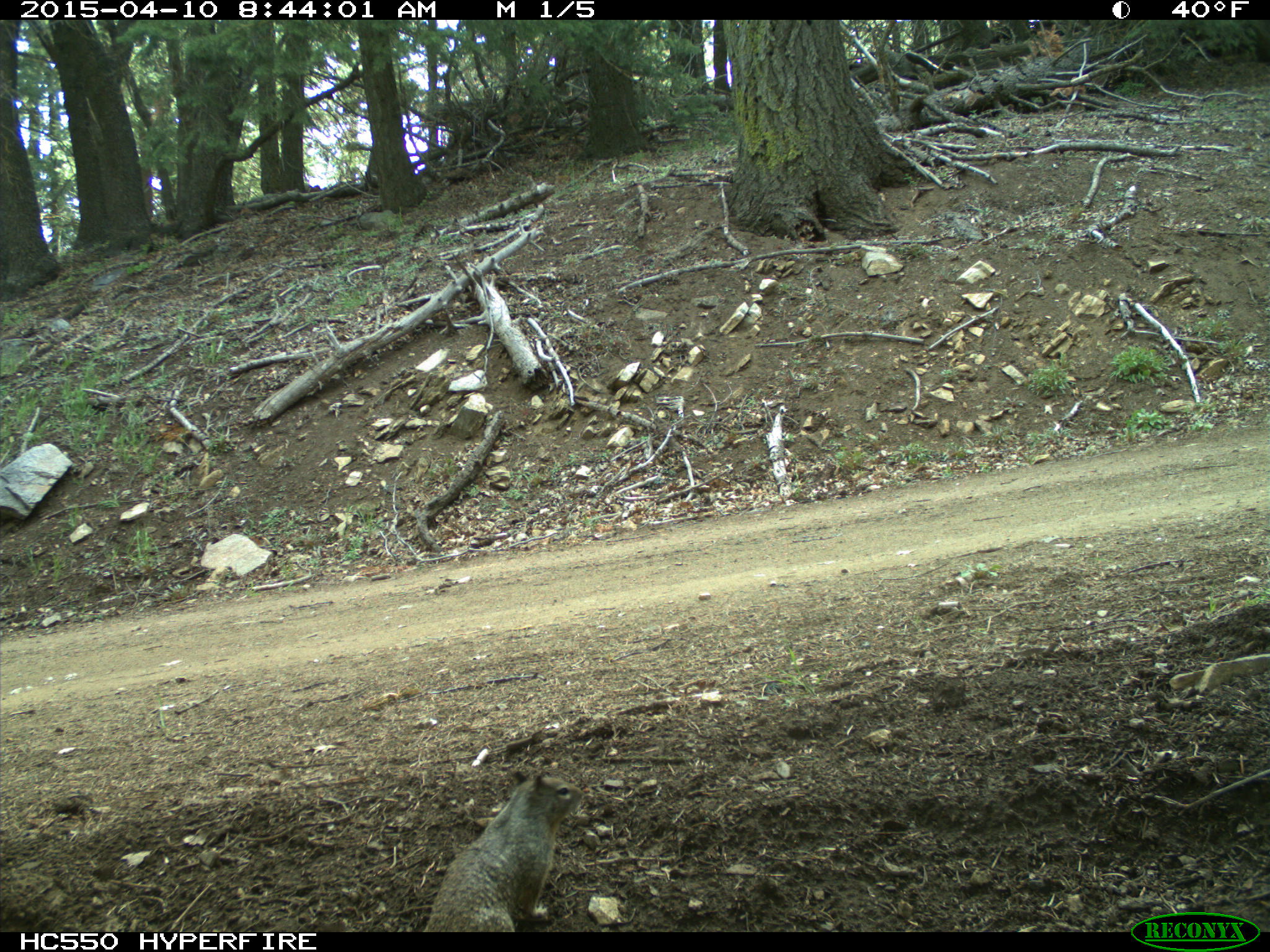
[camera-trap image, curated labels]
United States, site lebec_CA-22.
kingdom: Animalia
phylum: Chordata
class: Mammalia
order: Rodentia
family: Sciuridae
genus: Otospermophilus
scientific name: Otospermophilus beecheyi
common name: california ground squirrel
Otospermophilus beecheyi (california ground squirrel).